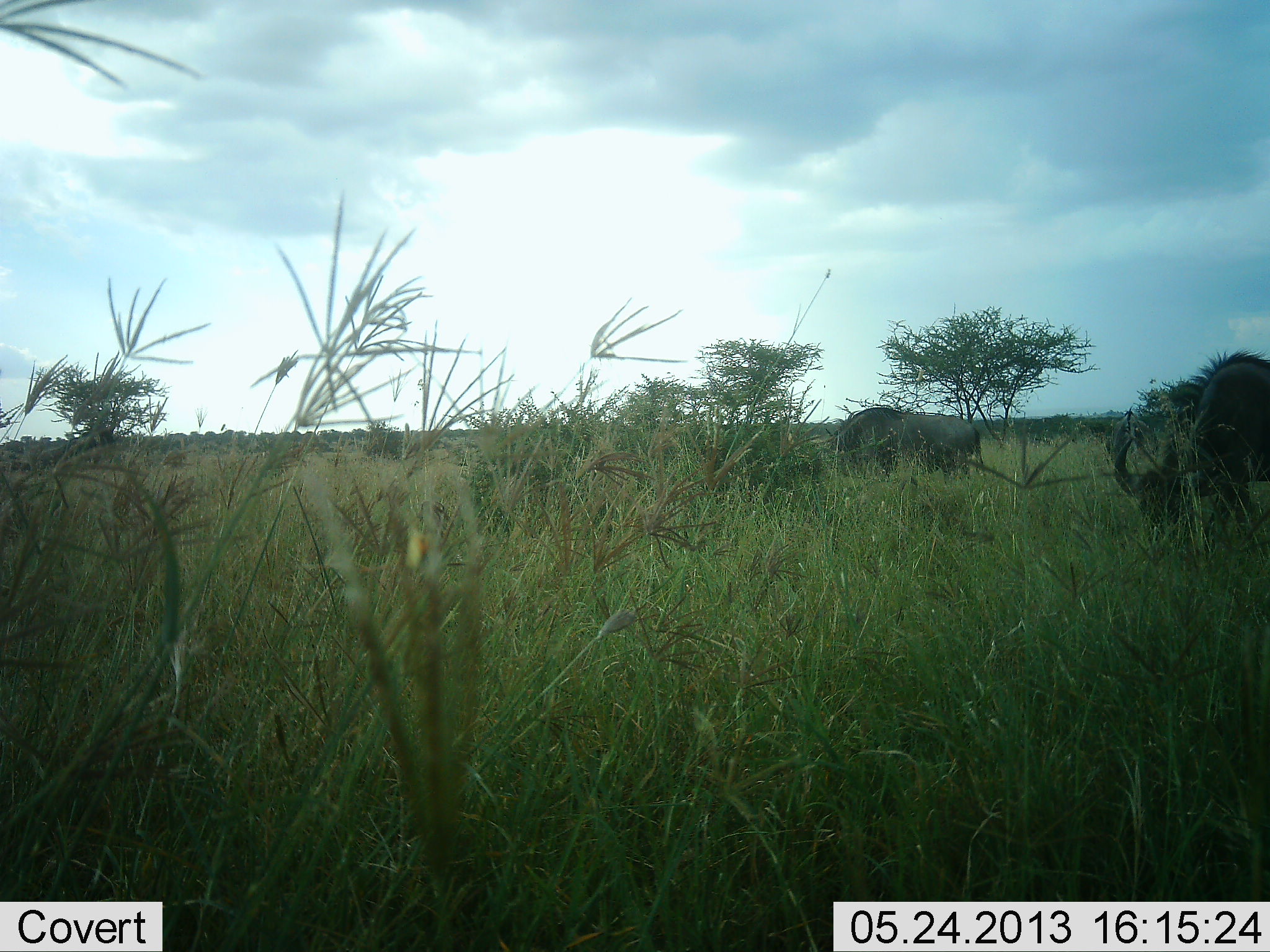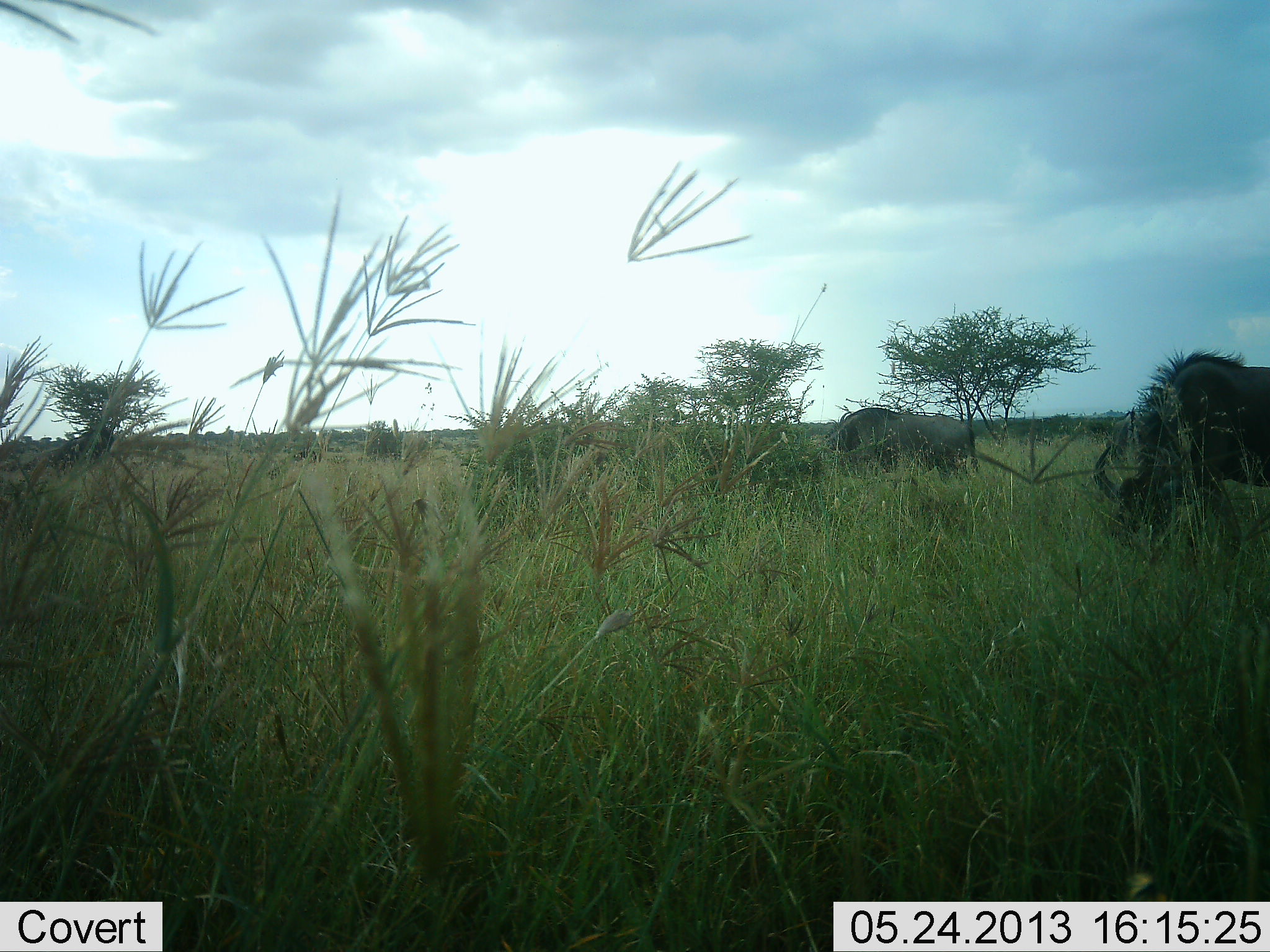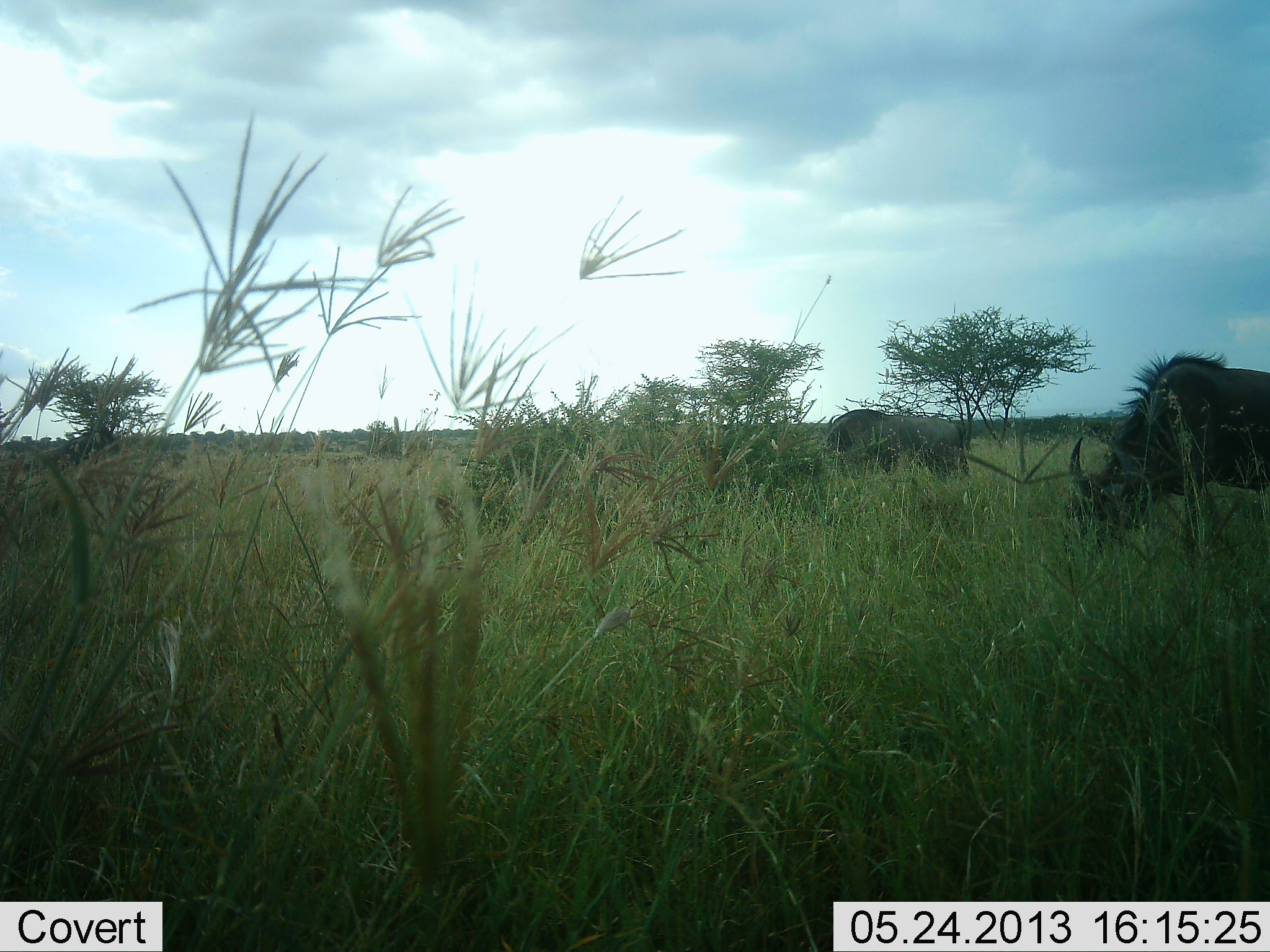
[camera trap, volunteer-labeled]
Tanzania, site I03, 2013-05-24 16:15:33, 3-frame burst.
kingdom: Animalia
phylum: Chordata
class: Mammalia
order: Artiodactyla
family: Bovidae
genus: Connochaetes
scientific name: Connochaetes taurinus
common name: blue wildebeest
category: wildebeest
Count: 2.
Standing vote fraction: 20%.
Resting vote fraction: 0%.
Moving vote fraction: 20%.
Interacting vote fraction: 0%.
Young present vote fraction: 0%.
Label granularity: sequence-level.